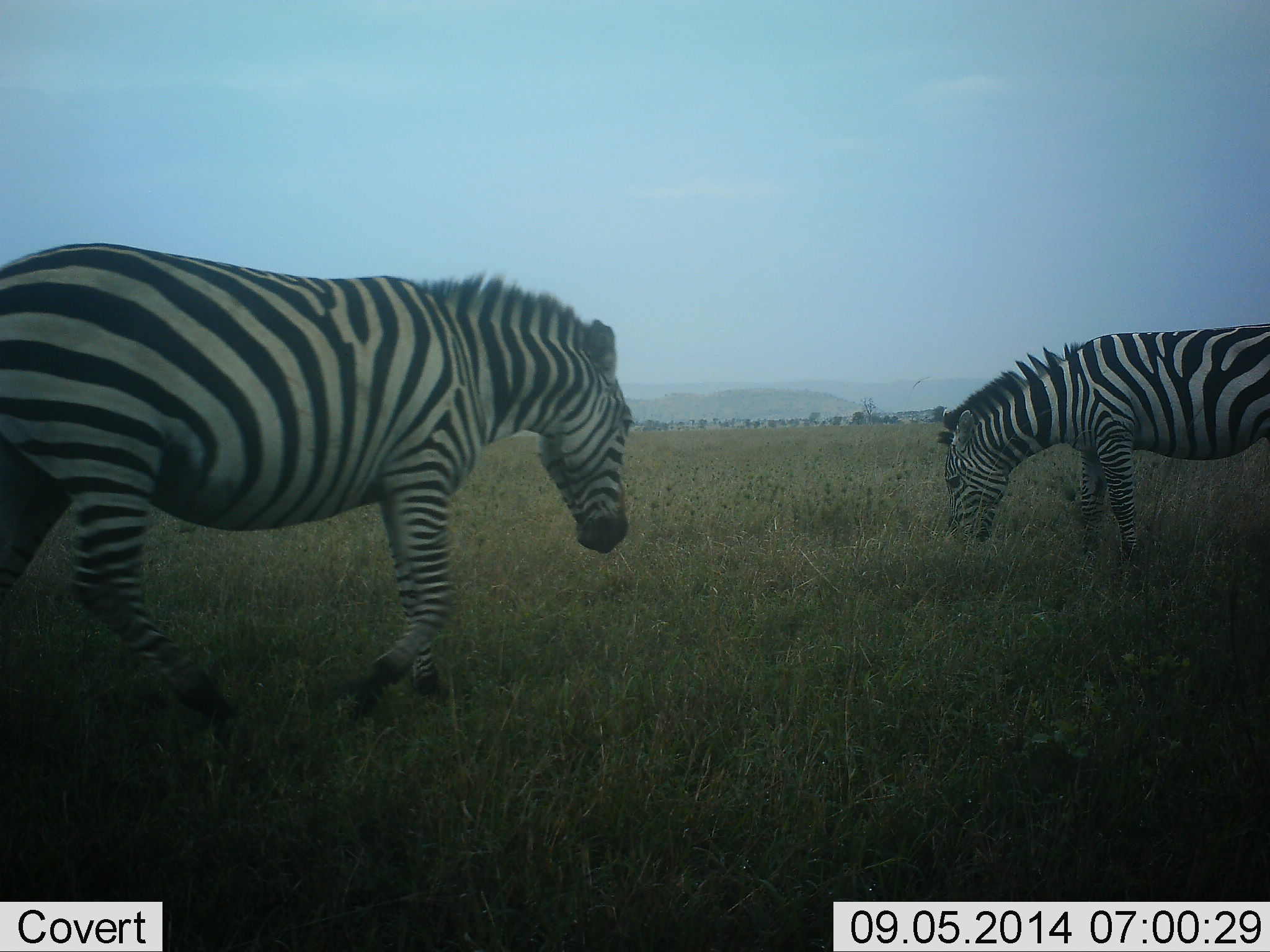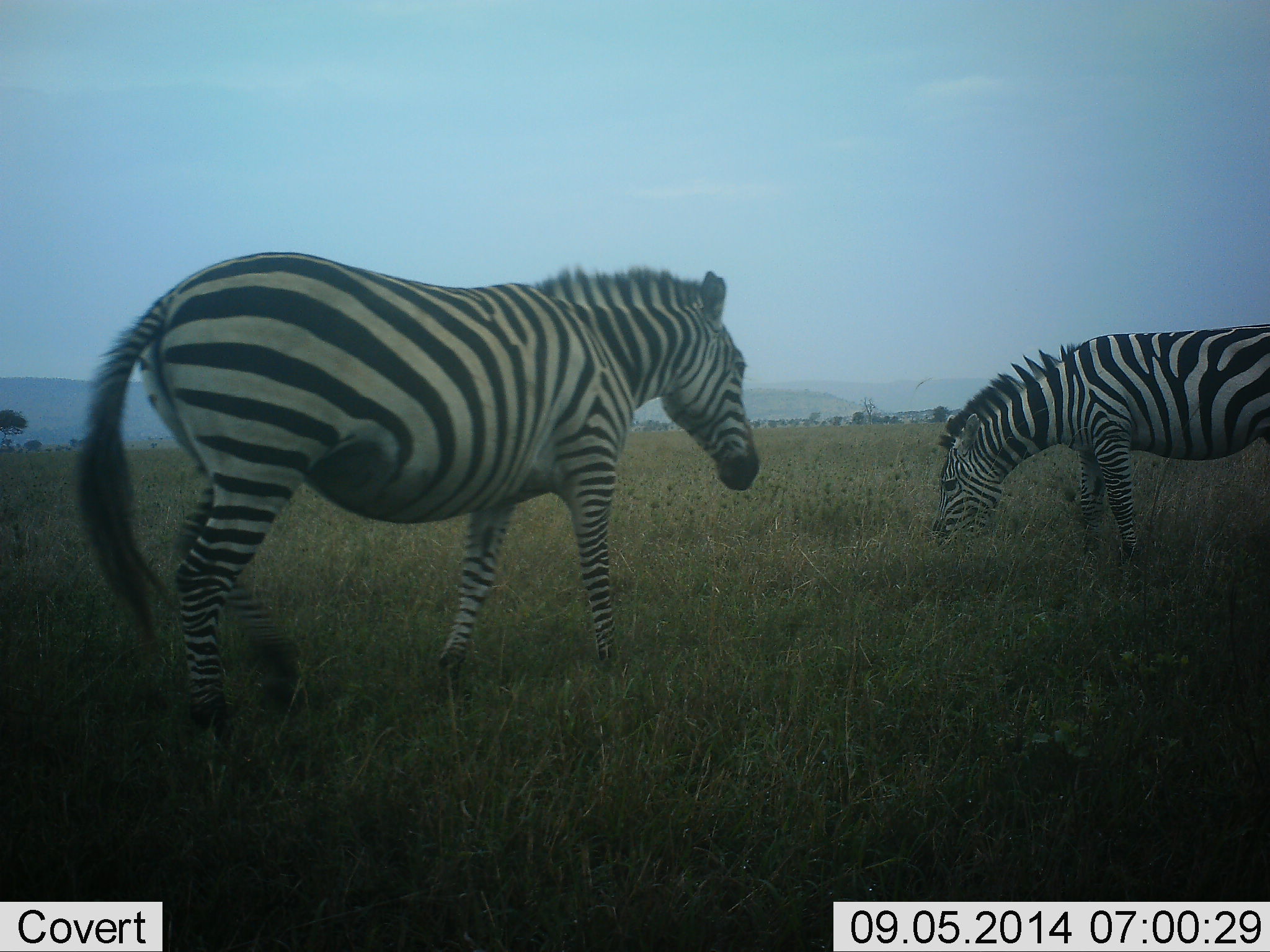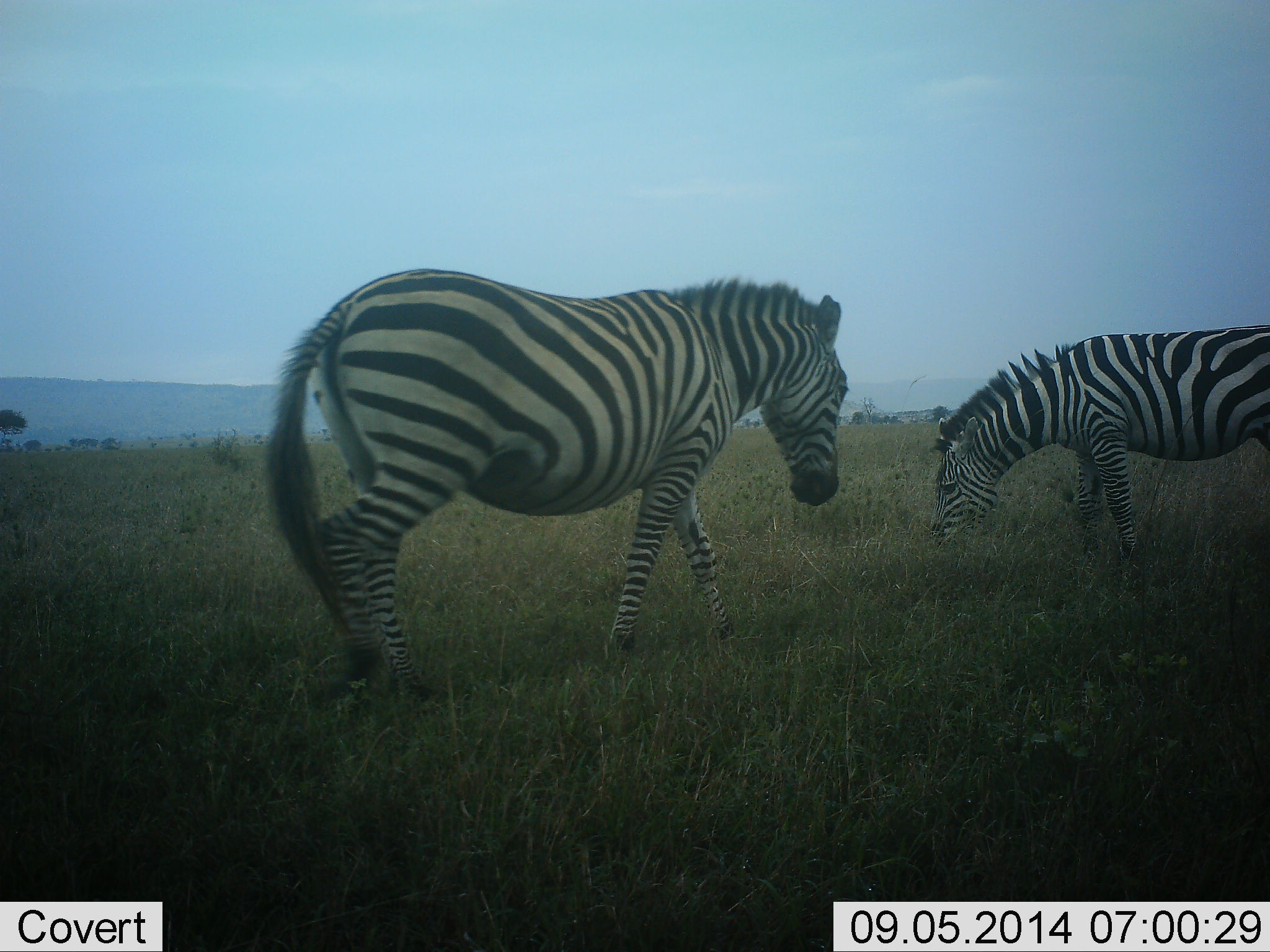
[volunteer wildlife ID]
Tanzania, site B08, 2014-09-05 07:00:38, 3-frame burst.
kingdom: Animalia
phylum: Chordata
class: Mammalia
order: Perissodactyla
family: Equidae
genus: Equus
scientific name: Equus quagga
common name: plains zebra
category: zebra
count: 2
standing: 0%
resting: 0%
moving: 60%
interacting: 10%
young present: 0%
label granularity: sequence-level